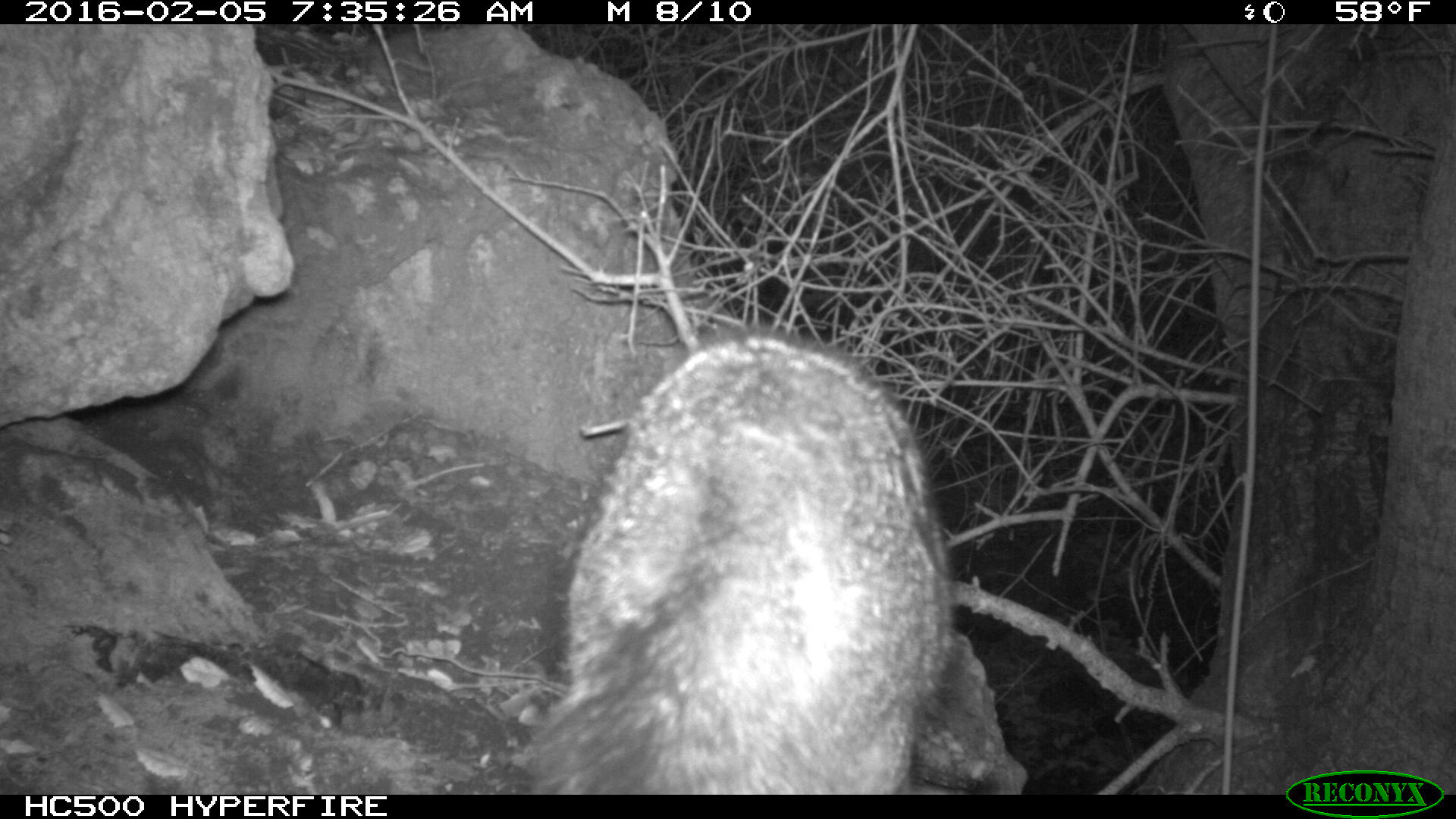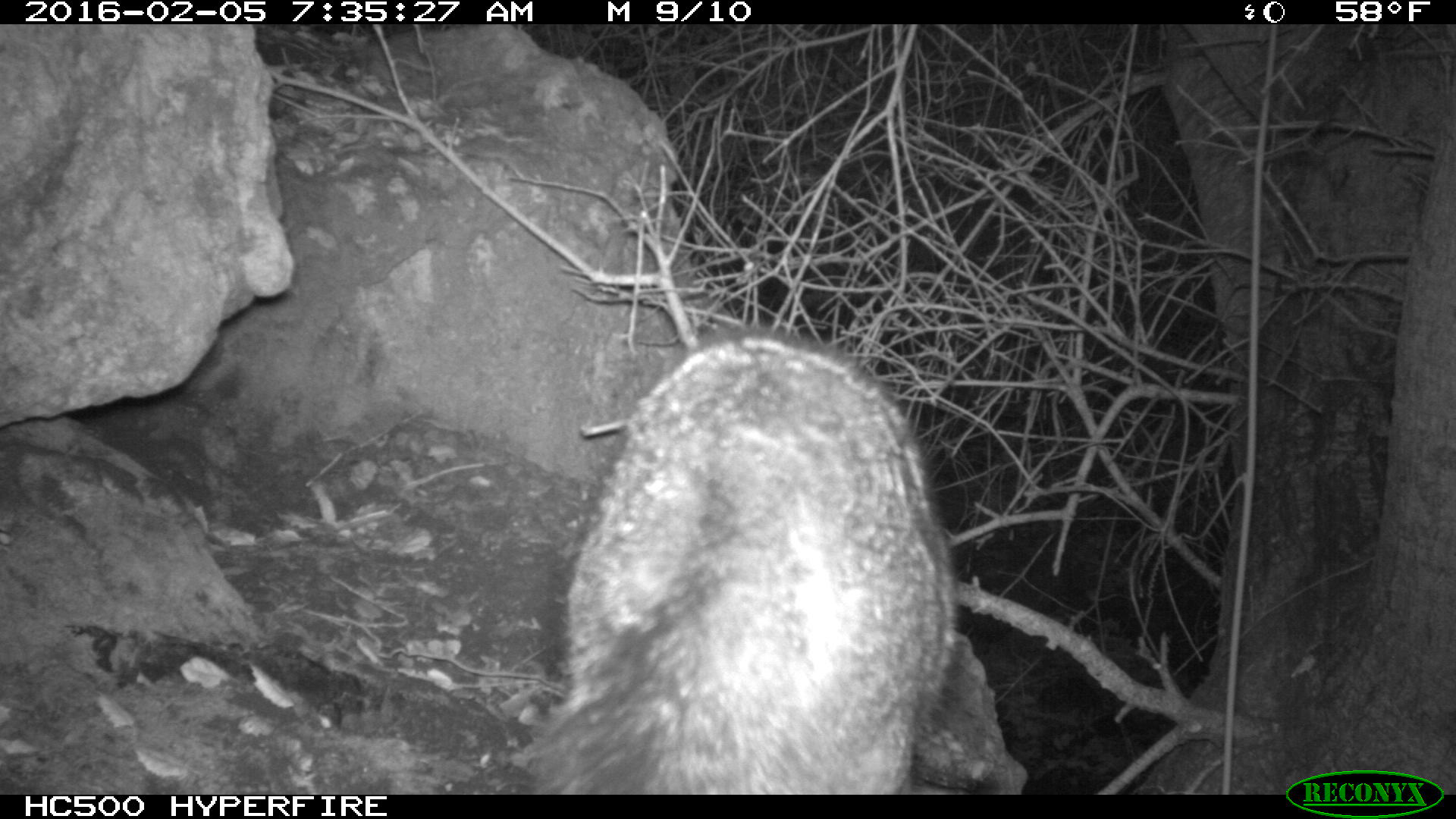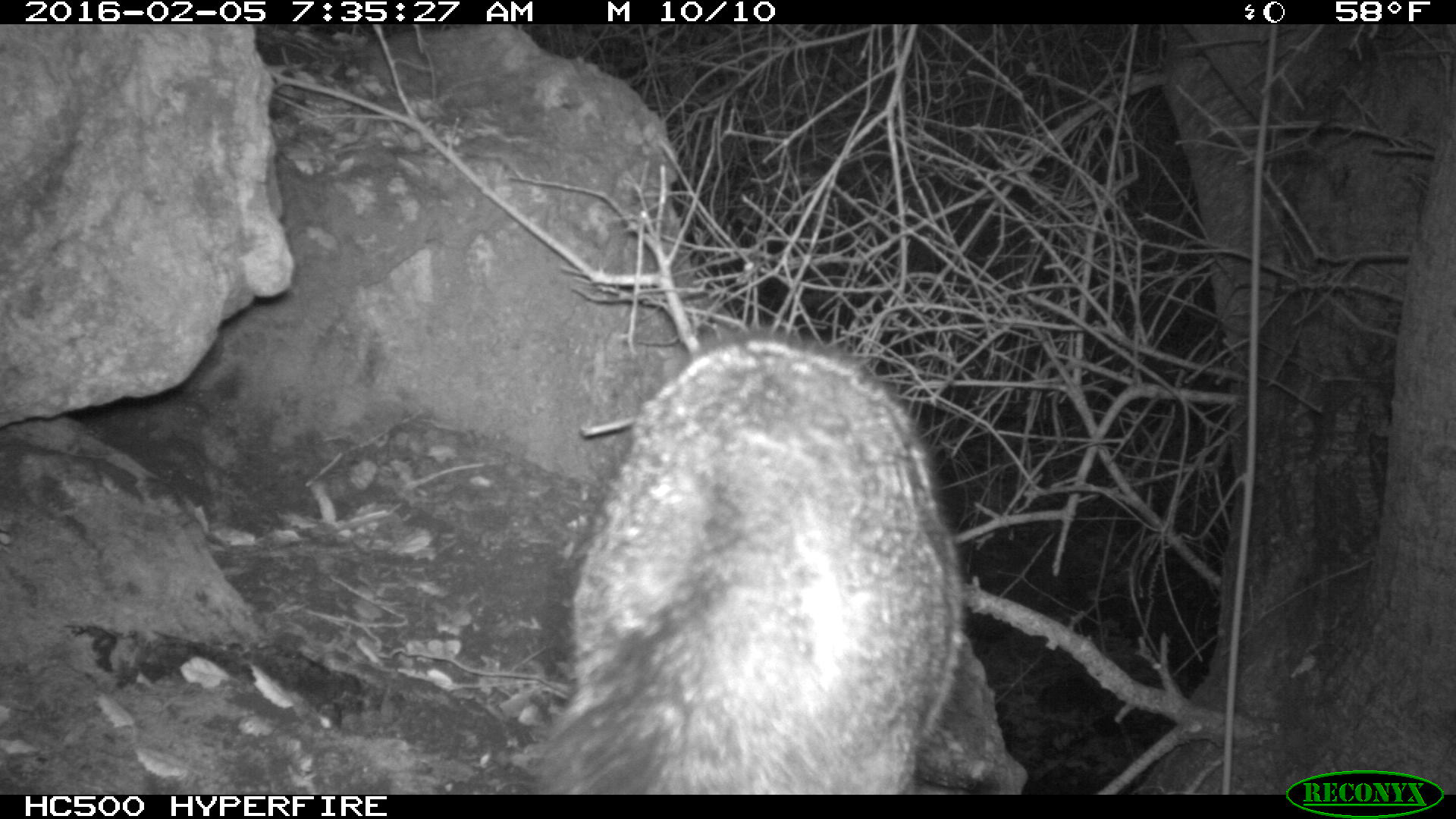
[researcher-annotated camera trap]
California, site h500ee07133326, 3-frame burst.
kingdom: Animalia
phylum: Chordata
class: Mammalia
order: Carnivora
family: Canidae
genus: Urocyon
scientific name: Urocyon littoralis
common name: island fox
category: fox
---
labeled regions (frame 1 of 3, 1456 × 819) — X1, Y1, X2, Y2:
fox: 526, 327, 951, 795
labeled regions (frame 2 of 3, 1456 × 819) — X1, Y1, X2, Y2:
fox: 526, 331, 959, 795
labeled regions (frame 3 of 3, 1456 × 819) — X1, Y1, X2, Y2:
fox: 538, 331, 966, 795